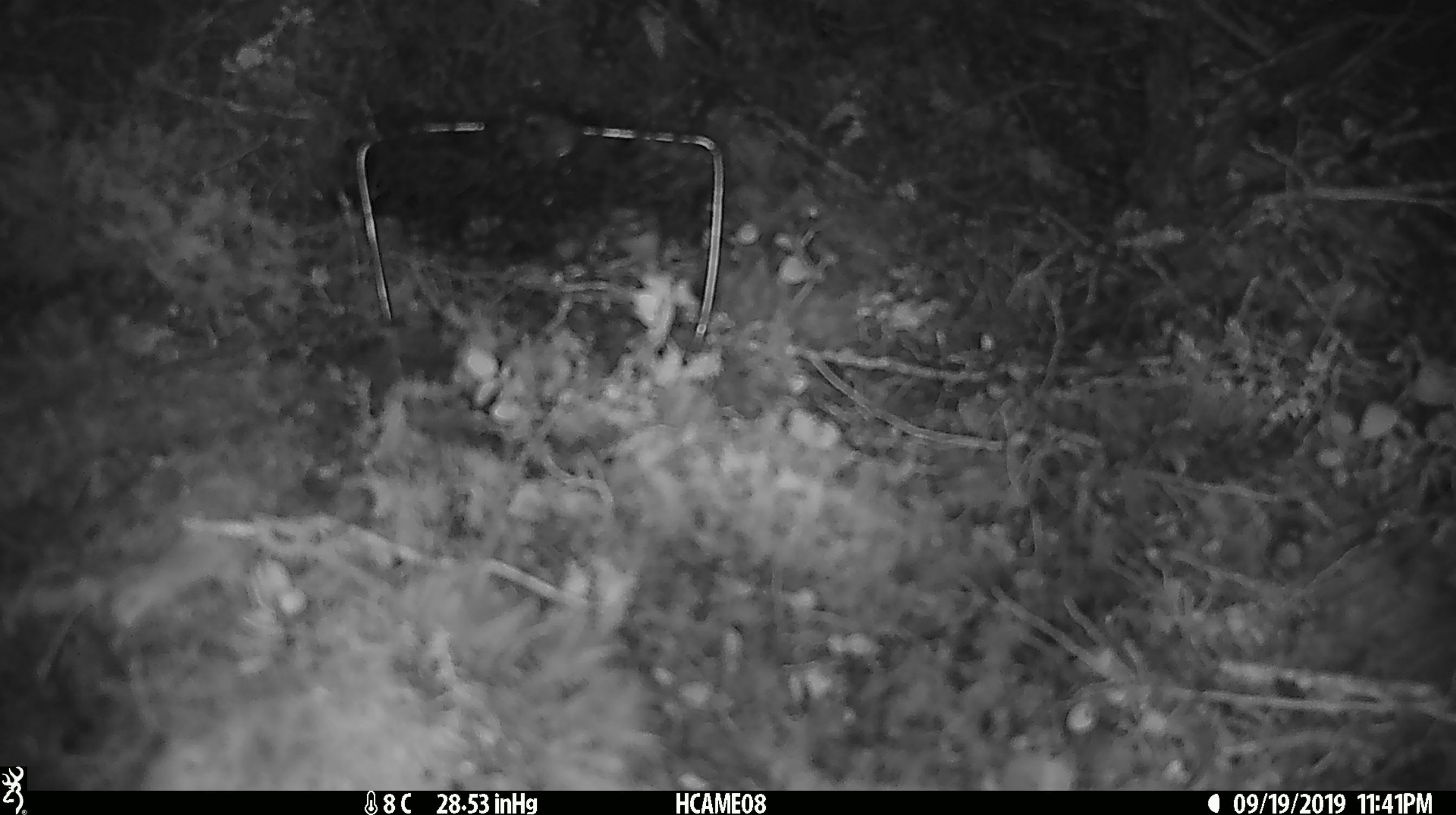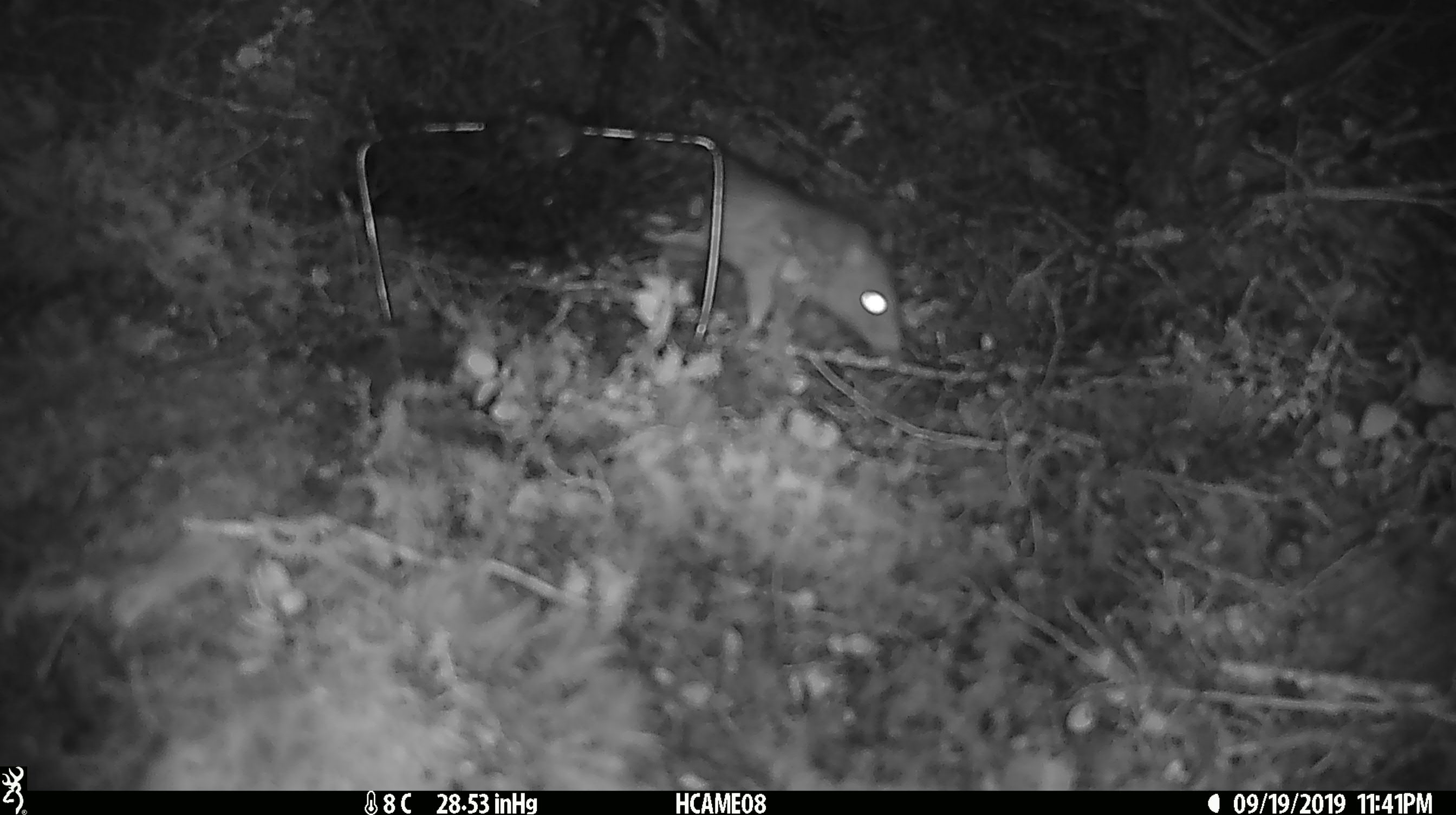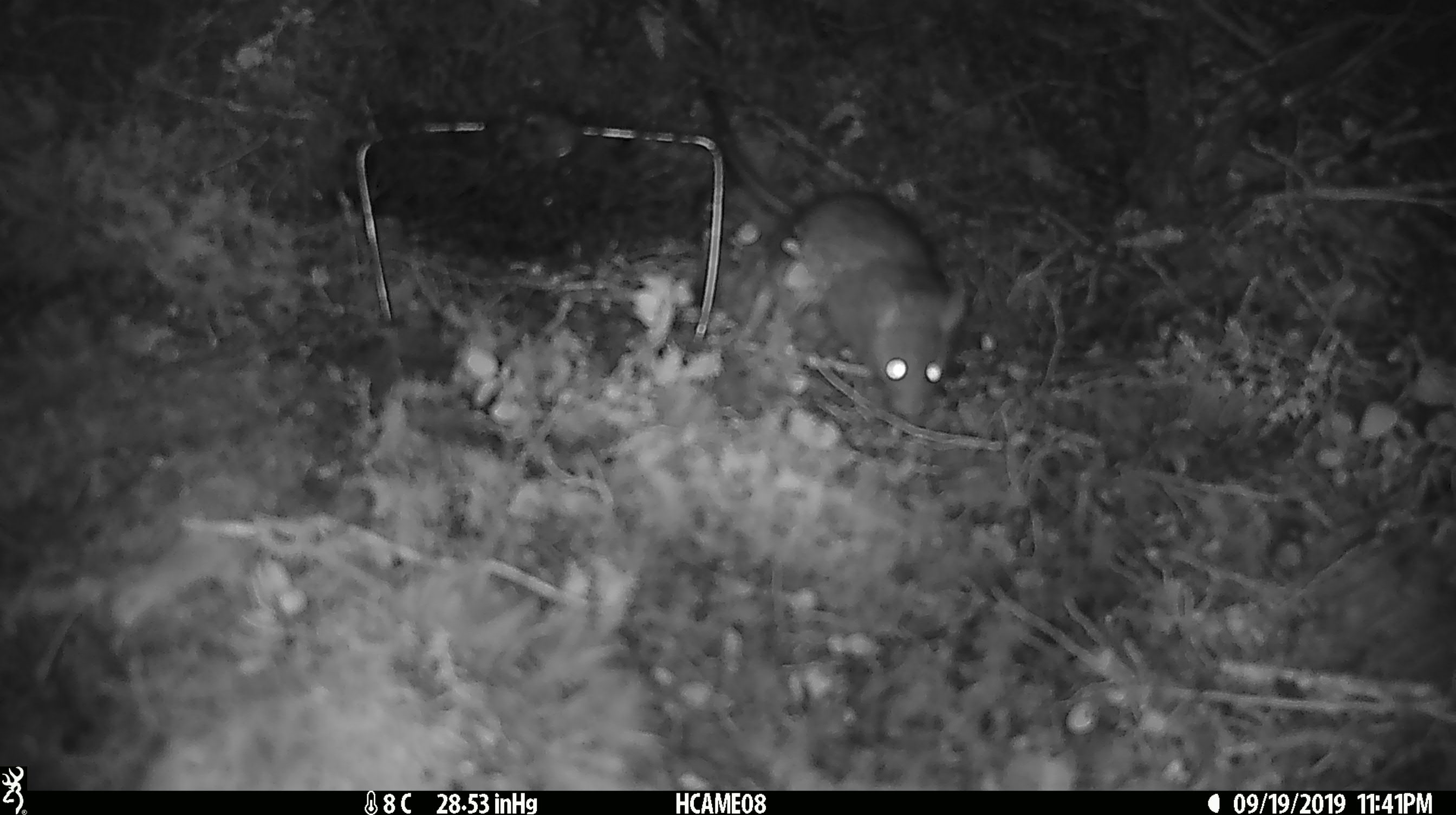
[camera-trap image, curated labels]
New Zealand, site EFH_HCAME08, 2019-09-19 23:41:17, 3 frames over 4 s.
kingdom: Animalia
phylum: Chordata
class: Mammalia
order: Rodentia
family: Muridae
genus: Rattus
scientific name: Rattus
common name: rat